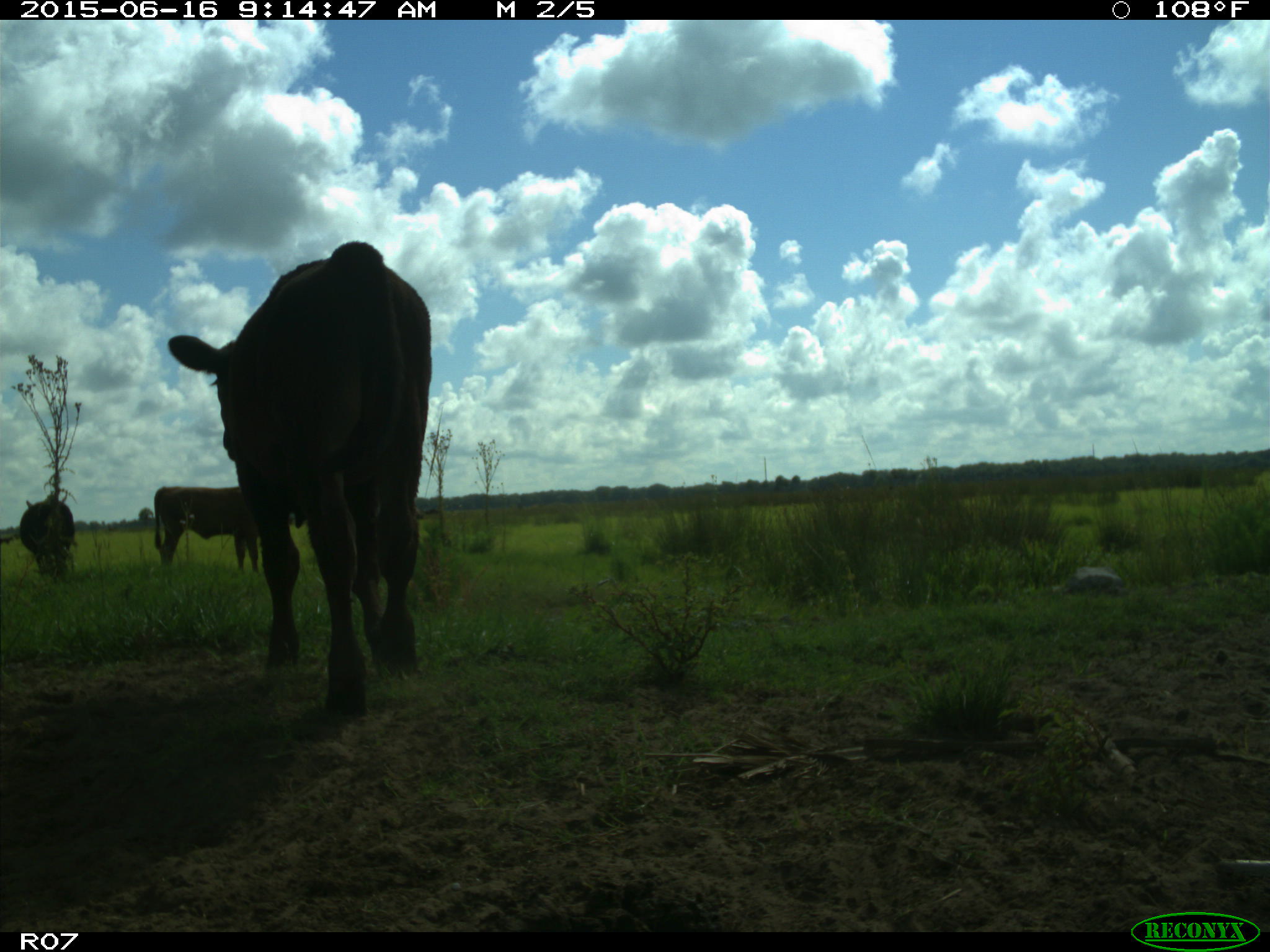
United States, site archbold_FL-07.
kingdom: Animalia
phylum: Chordata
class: Mammalia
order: Artiodactyla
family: Bovidae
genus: Bos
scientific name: Bos taurus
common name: domestic cow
Bos taurus (domestic cow).